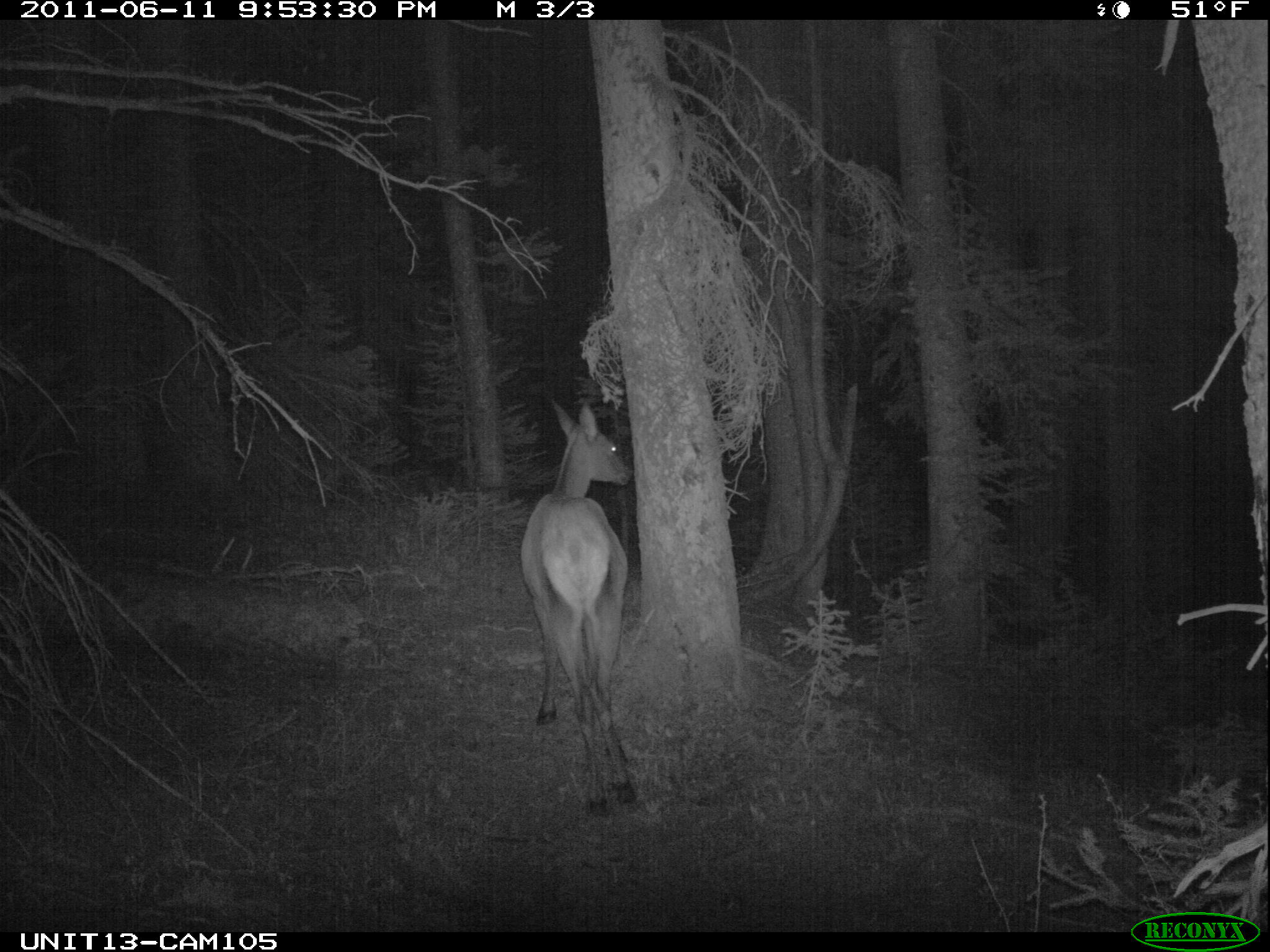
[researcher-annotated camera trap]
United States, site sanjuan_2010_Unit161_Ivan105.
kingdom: Animalia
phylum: Chordata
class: Mammalia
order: Artiodactyla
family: Cervidae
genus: Cervus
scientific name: Cervus elaphus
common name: red deer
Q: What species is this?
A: Cervus elaphus (red deer).